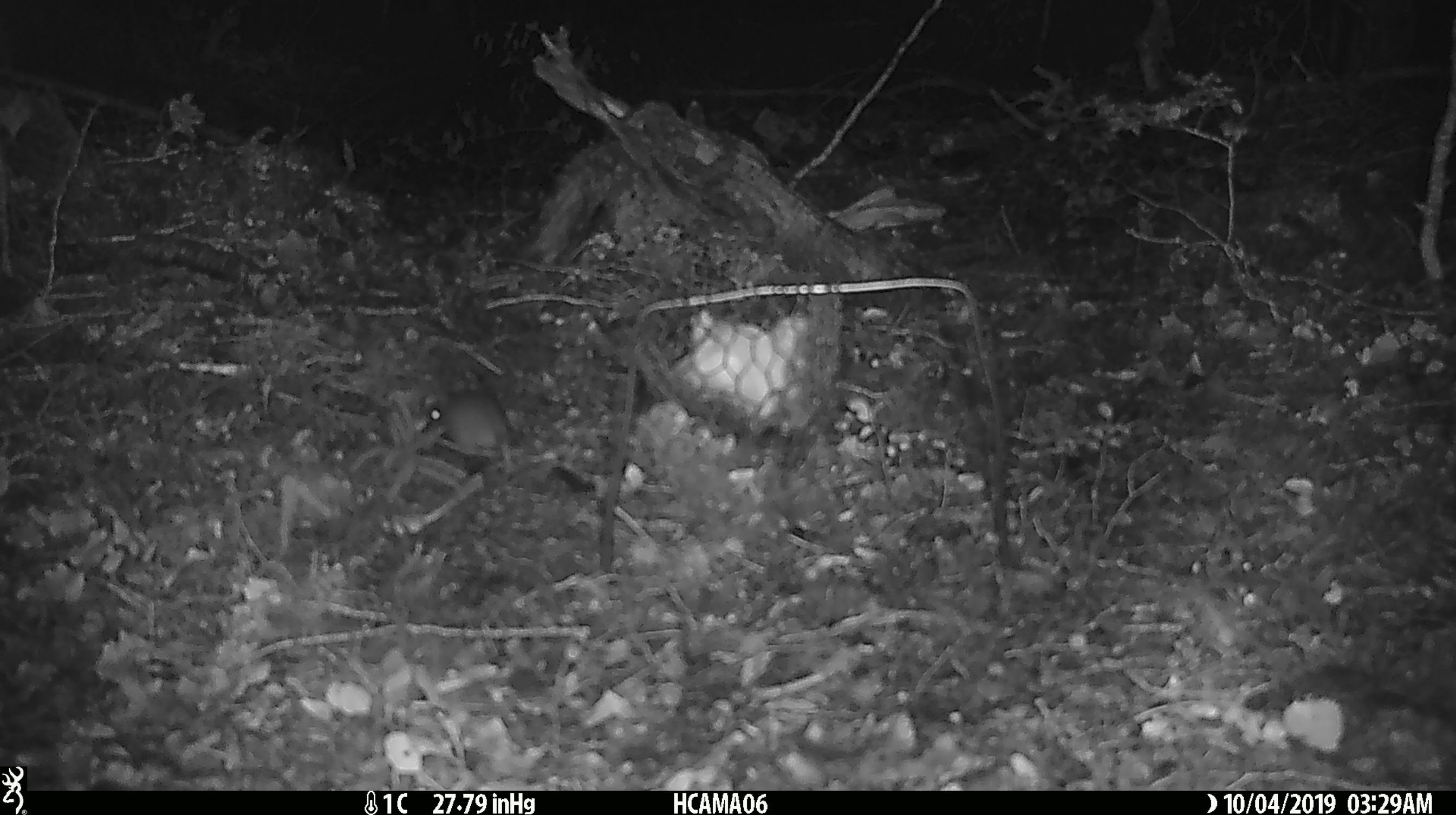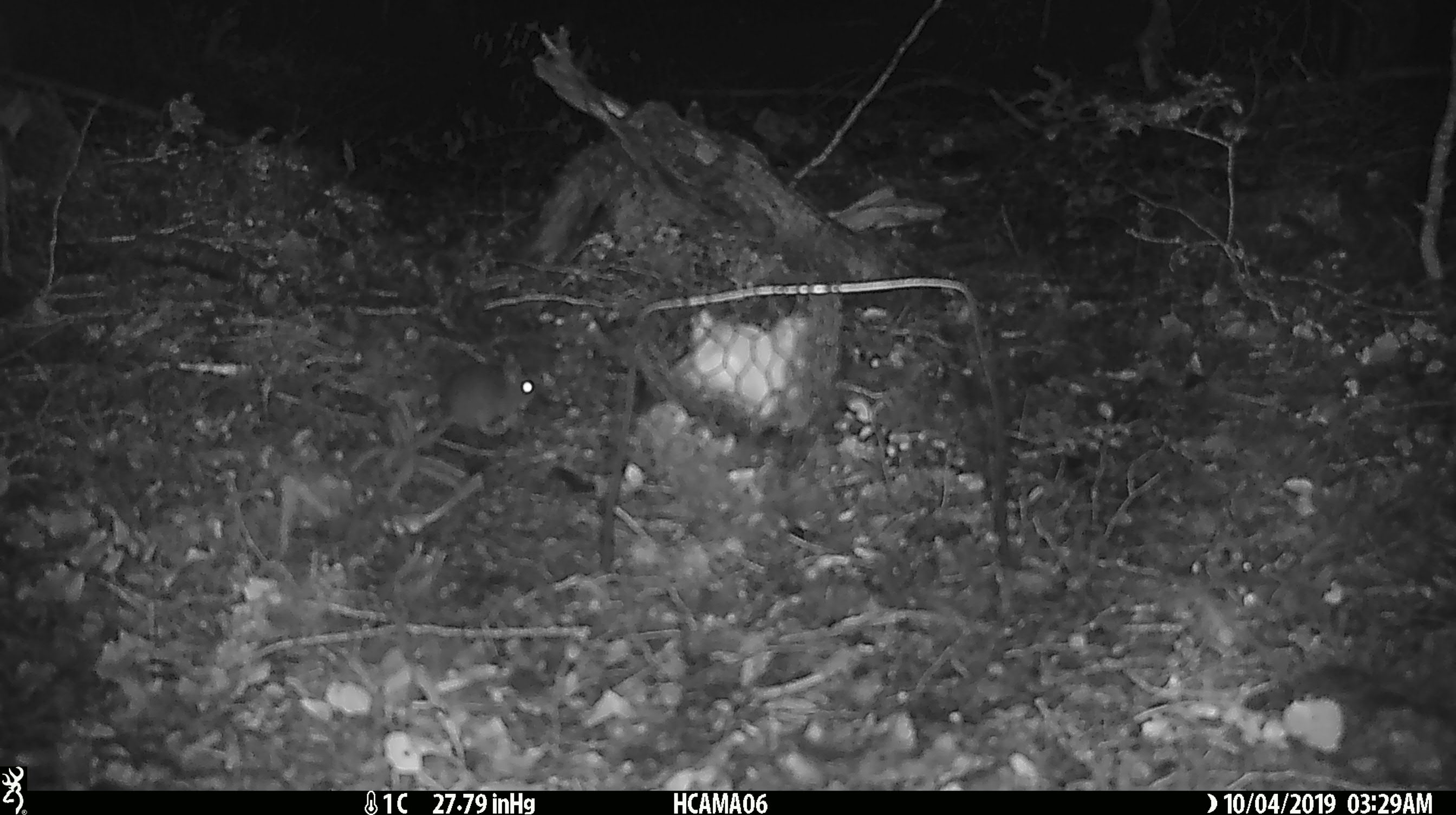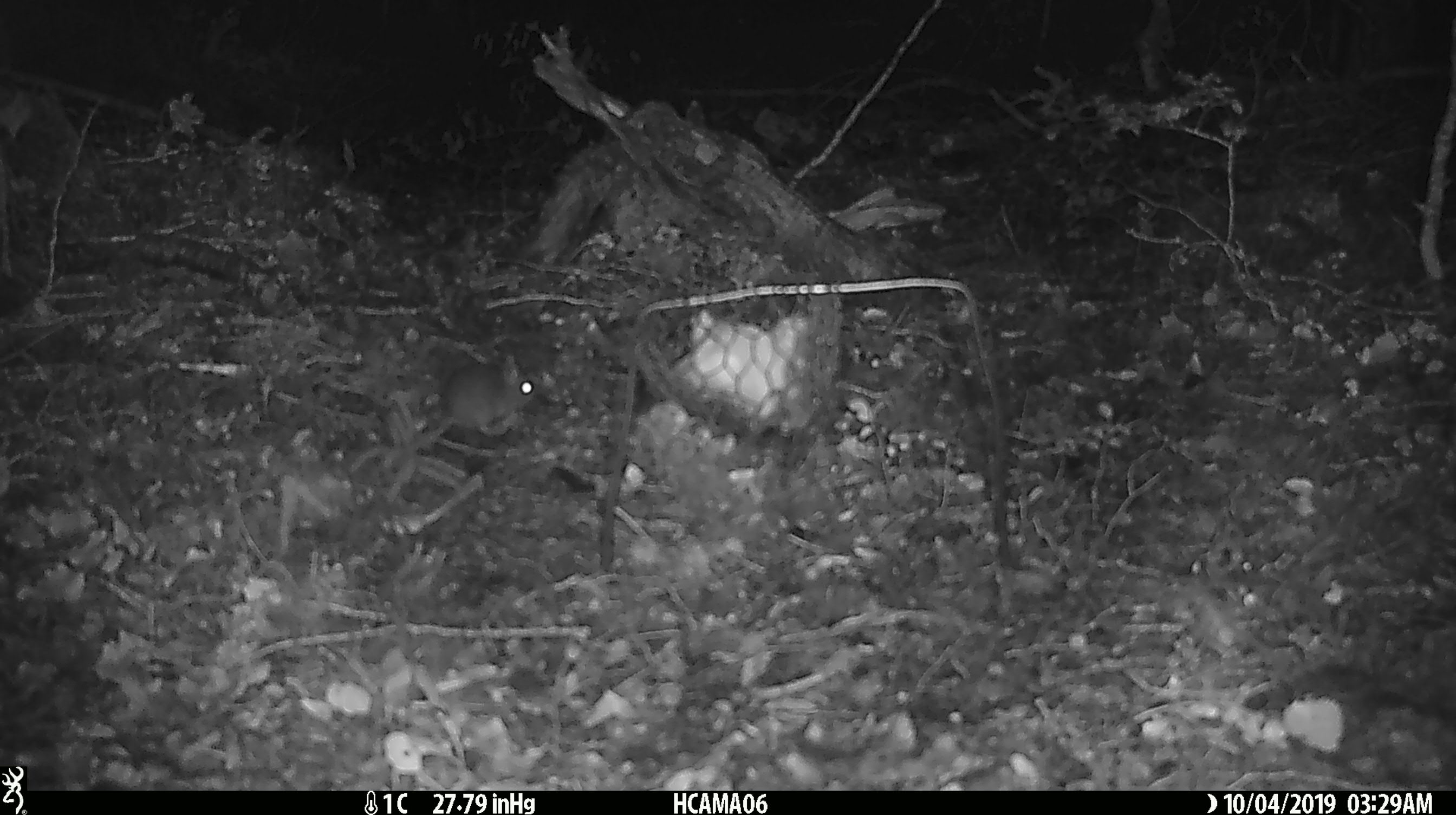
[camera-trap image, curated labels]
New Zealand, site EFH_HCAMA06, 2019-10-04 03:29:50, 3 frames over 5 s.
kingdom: Animalia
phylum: Chordata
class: Mammalia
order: Rodentia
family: Muridae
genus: Mus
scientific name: Mus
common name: mouse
Mouse (Mus).